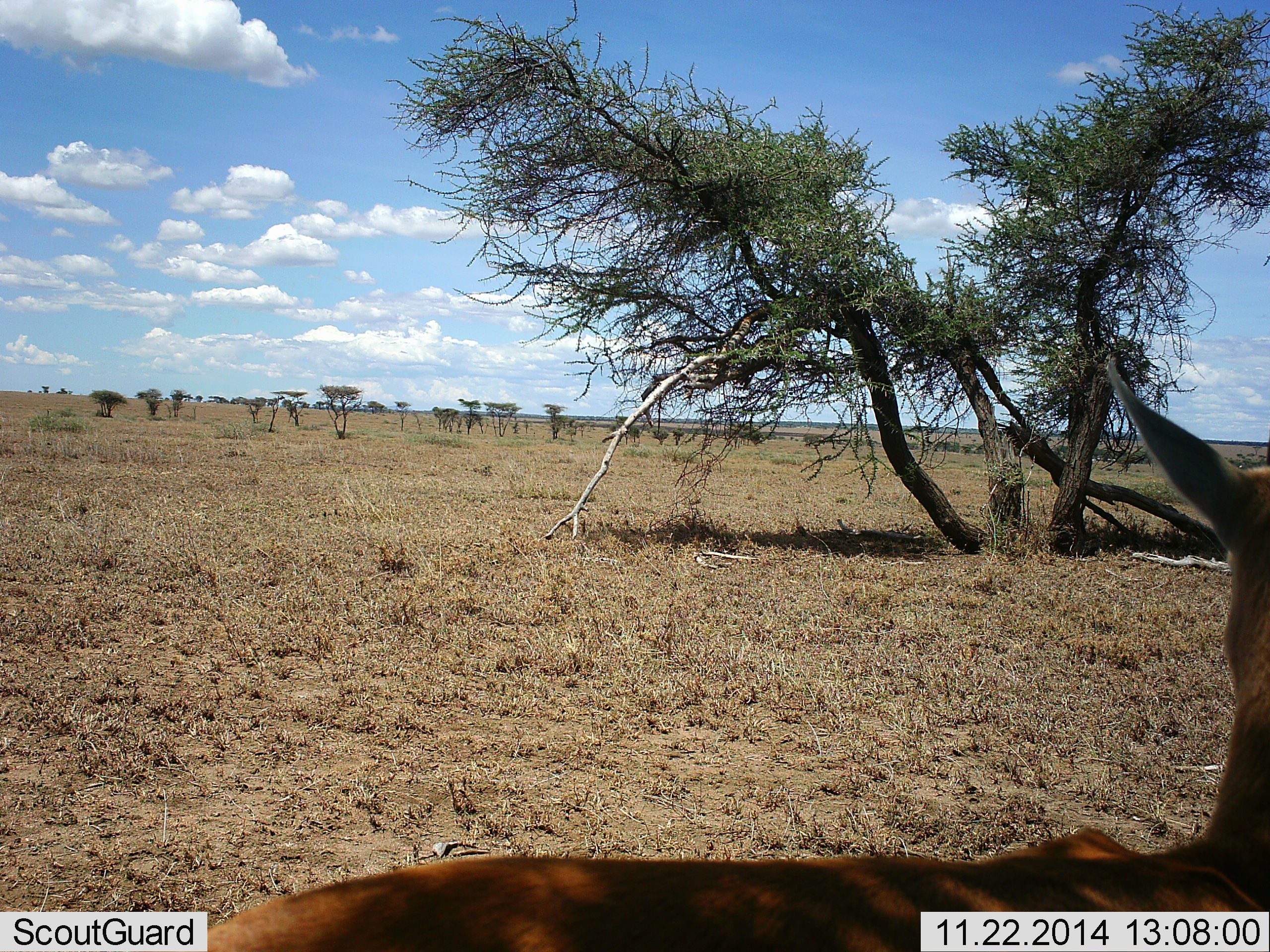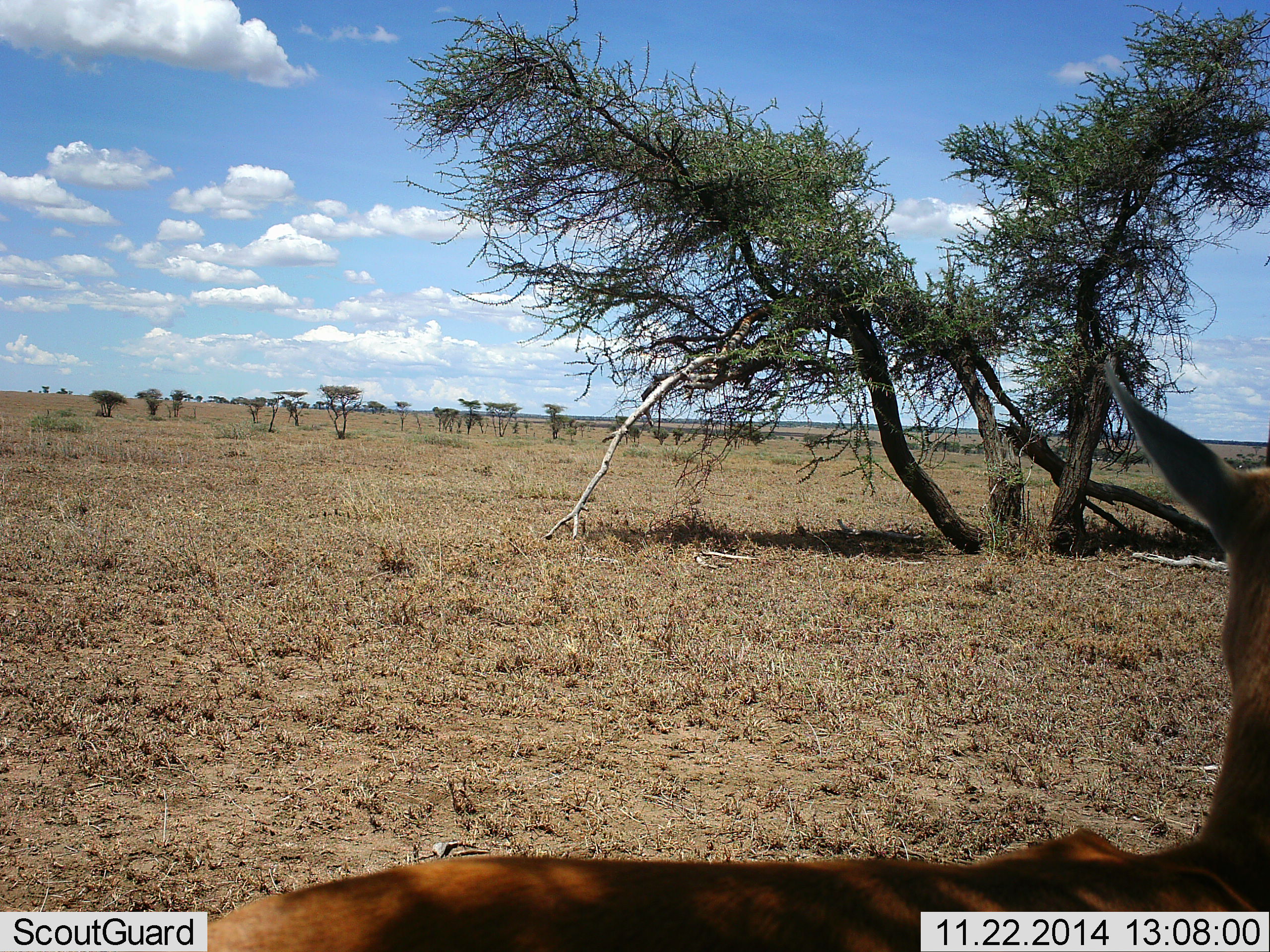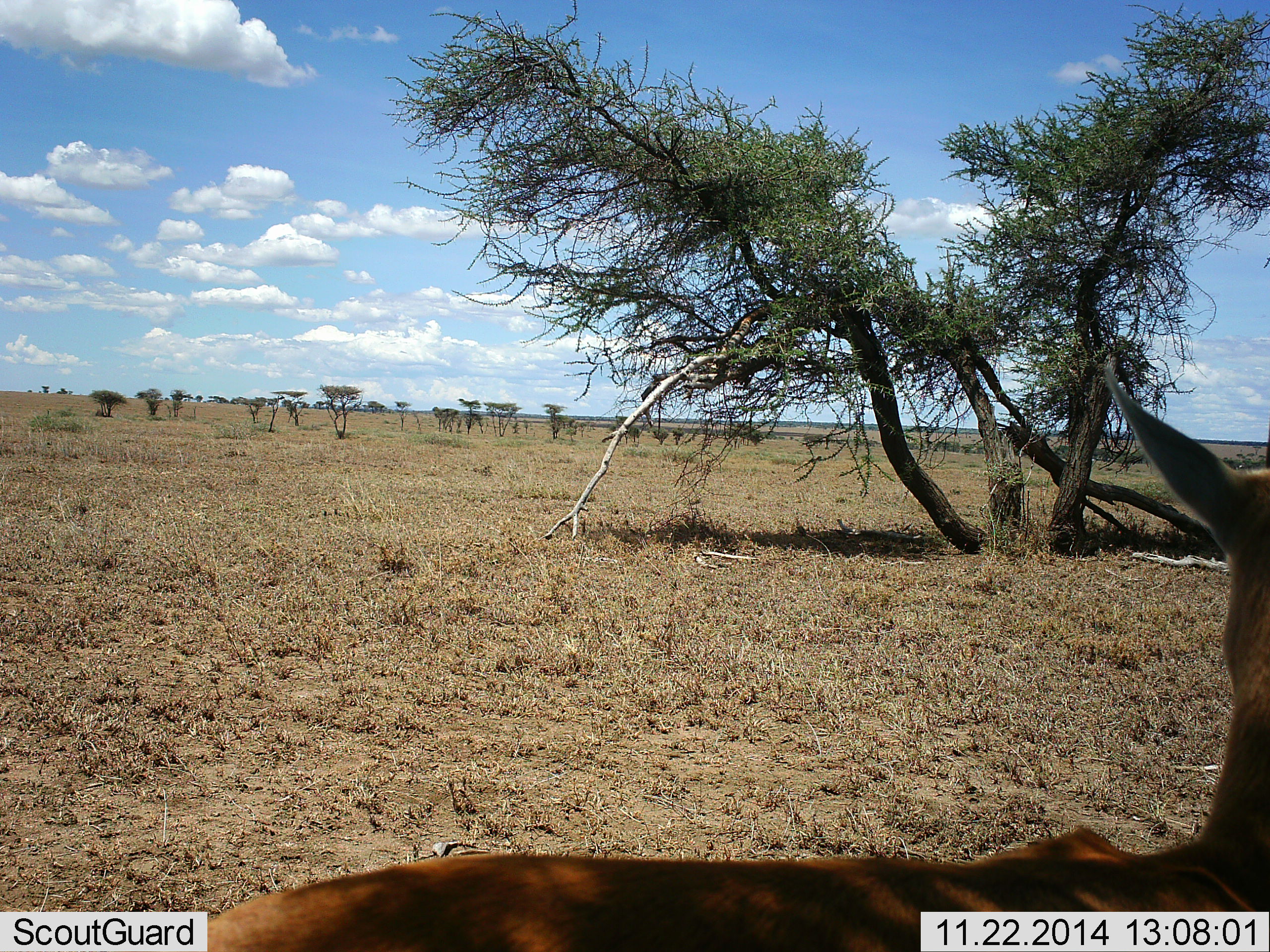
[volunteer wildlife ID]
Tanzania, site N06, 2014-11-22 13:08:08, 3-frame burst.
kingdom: Animalia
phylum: Chordata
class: Mammalia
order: Artiodactyla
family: Bovidae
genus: Eudorcas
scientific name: Eudorcas thomsonii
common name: thomson's gazelle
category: gazellethomsons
Gazellethomsons (thomson's gazelle) (Eudorcas thomsonii), count 1. Behavior (volunteer vote fractions): standing 80%, resting 30%, moving 0%, interacting 0%. Young present (vote fraction): 0%. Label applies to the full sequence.